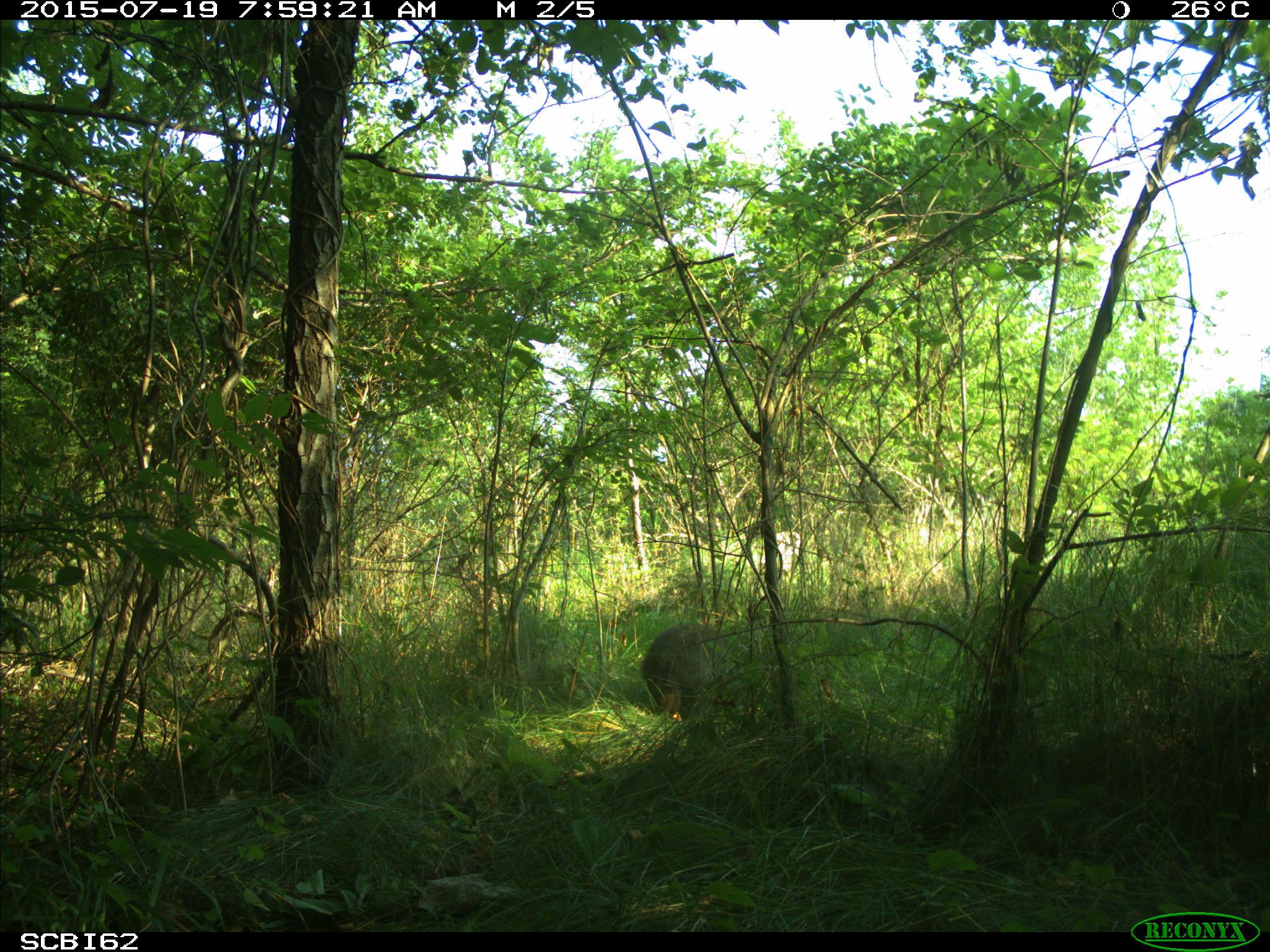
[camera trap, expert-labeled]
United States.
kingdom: Animalia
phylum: Chordata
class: Mammalia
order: Rodentia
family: Sciuridae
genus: Marmota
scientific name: Marmota monax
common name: woodchuck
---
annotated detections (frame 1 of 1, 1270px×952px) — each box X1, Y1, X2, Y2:
Woodchuck: 637, 618, 723, 720